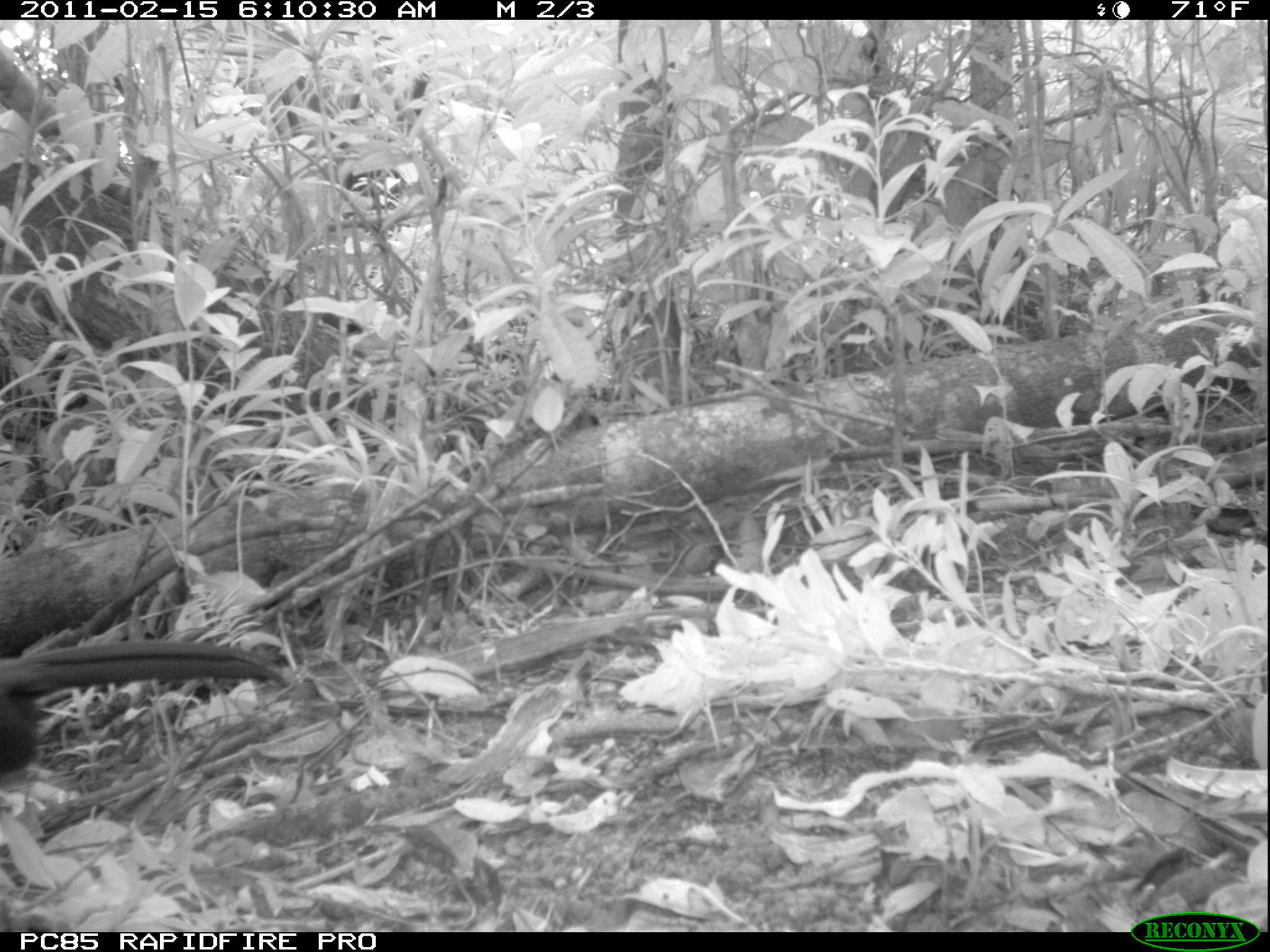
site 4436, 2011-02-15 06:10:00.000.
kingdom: Animalia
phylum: Chordata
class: Aves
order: Cuculiformes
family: Cuculidae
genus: Coua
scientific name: Coua serriana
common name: red-breasted coua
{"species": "Coua serriana (red-breasted coua)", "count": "2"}